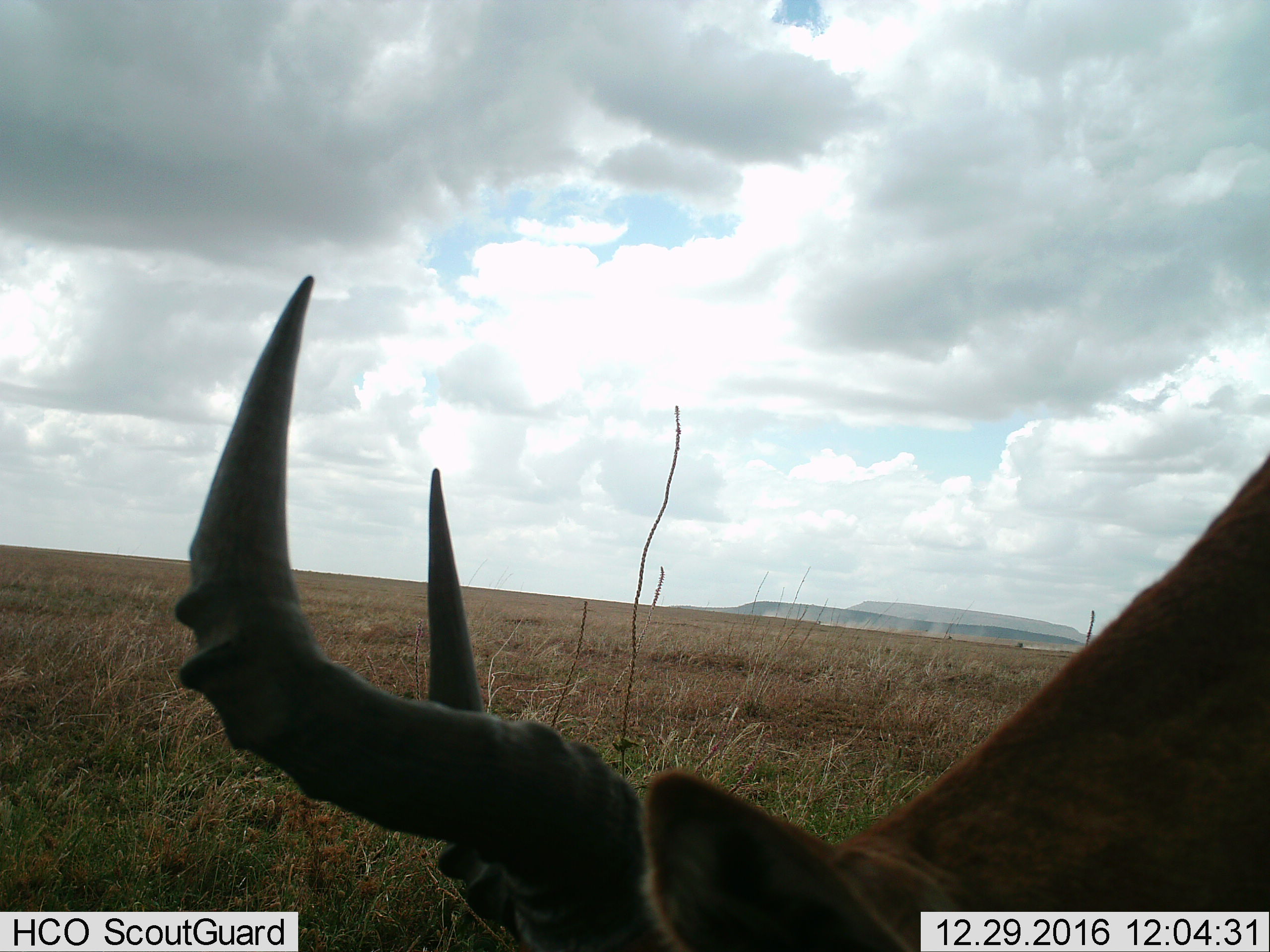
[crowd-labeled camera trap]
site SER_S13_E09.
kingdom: Animalia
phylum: Chordata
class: Mammalia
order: Artiodactyla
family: Bovidae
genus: Alcelaphus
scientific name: Alcelaphus buselaphus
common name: hartebeest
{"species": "hartebeest (Alcelaphus buselaphus)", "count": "1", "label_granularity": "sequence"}